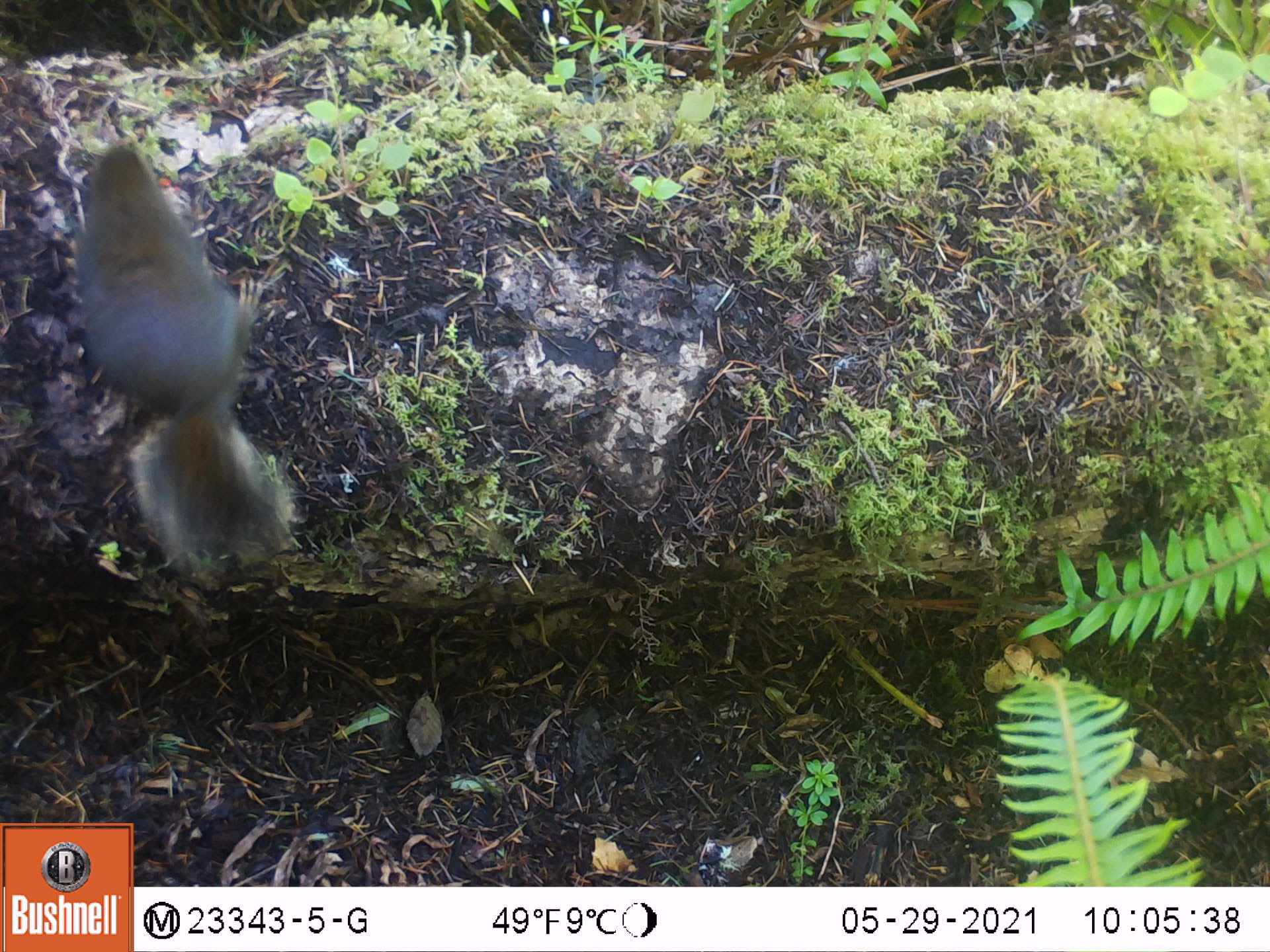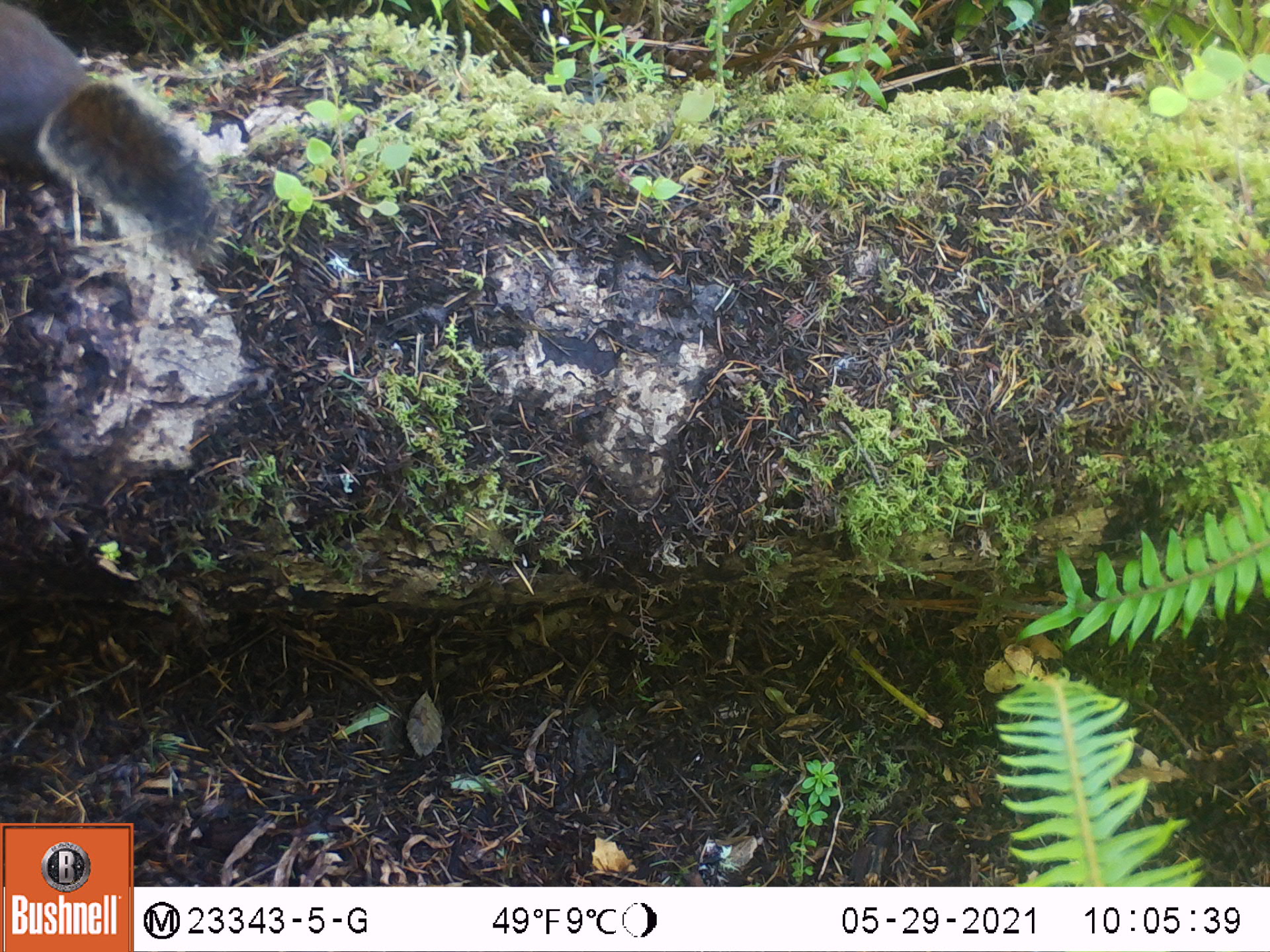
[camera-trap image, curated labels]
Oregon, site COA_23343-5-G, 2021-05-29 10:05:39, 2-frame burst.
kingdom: Animalia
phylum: Chordata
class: Mammalia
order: Rodentia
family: Sciuridae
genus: Tamiasciurus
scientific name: Tamiasciurus douglasii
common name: douglas squirrel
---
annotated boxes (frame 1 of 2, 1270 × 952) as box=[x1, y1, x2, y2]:
douglas squirrel: box=[62, 141, 305, 579]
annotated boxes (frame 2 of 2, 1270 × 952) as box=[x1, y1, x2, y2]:
douglas squirrel: box=[0, 5, 242, 273]